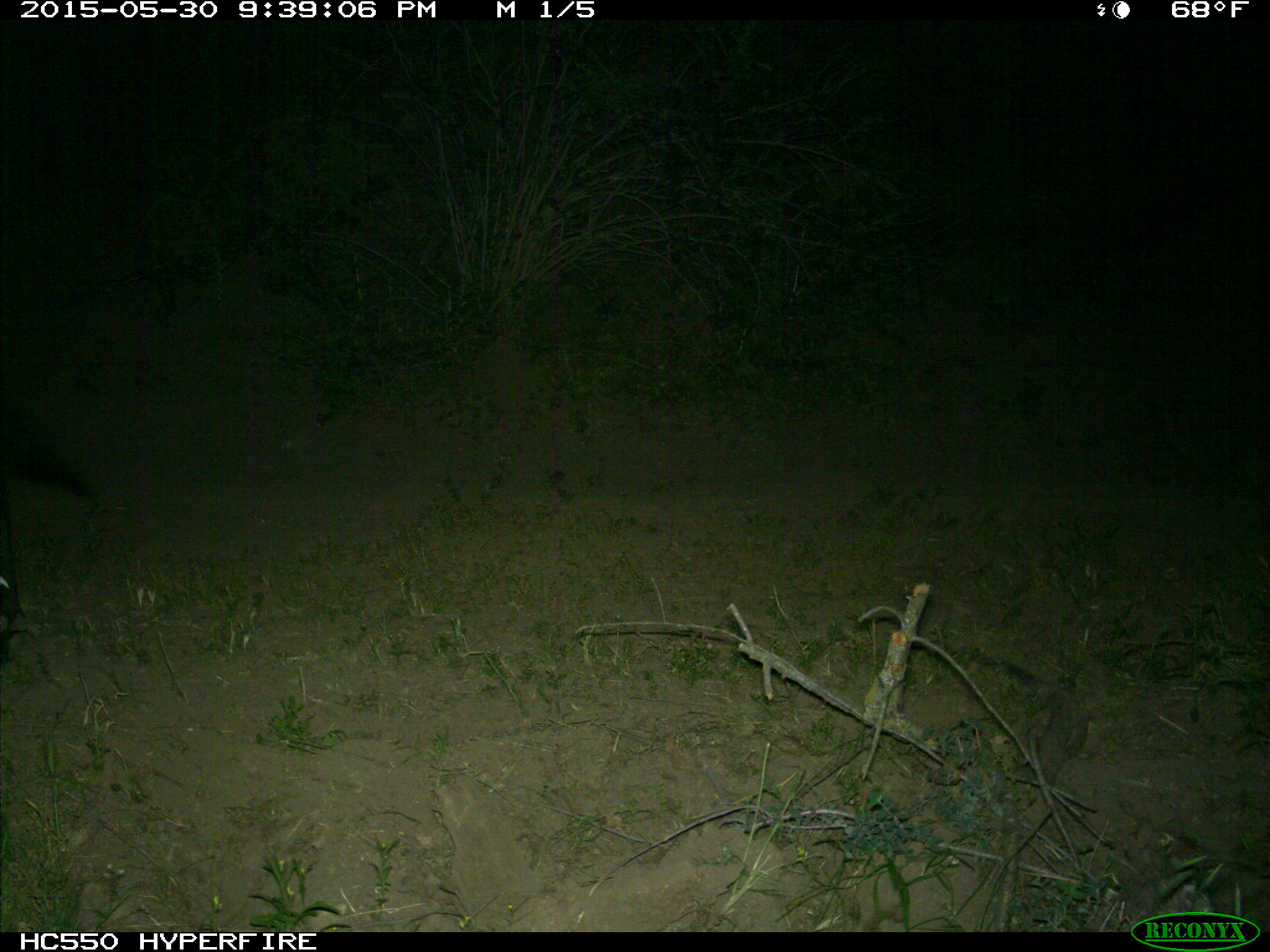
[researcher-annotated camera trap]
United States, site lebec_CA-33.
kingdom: Animalia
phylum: Chordata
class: Mammalia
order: Artiodactyla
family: Bovidae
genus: Bos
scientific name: Bos taurus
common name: domestic cow